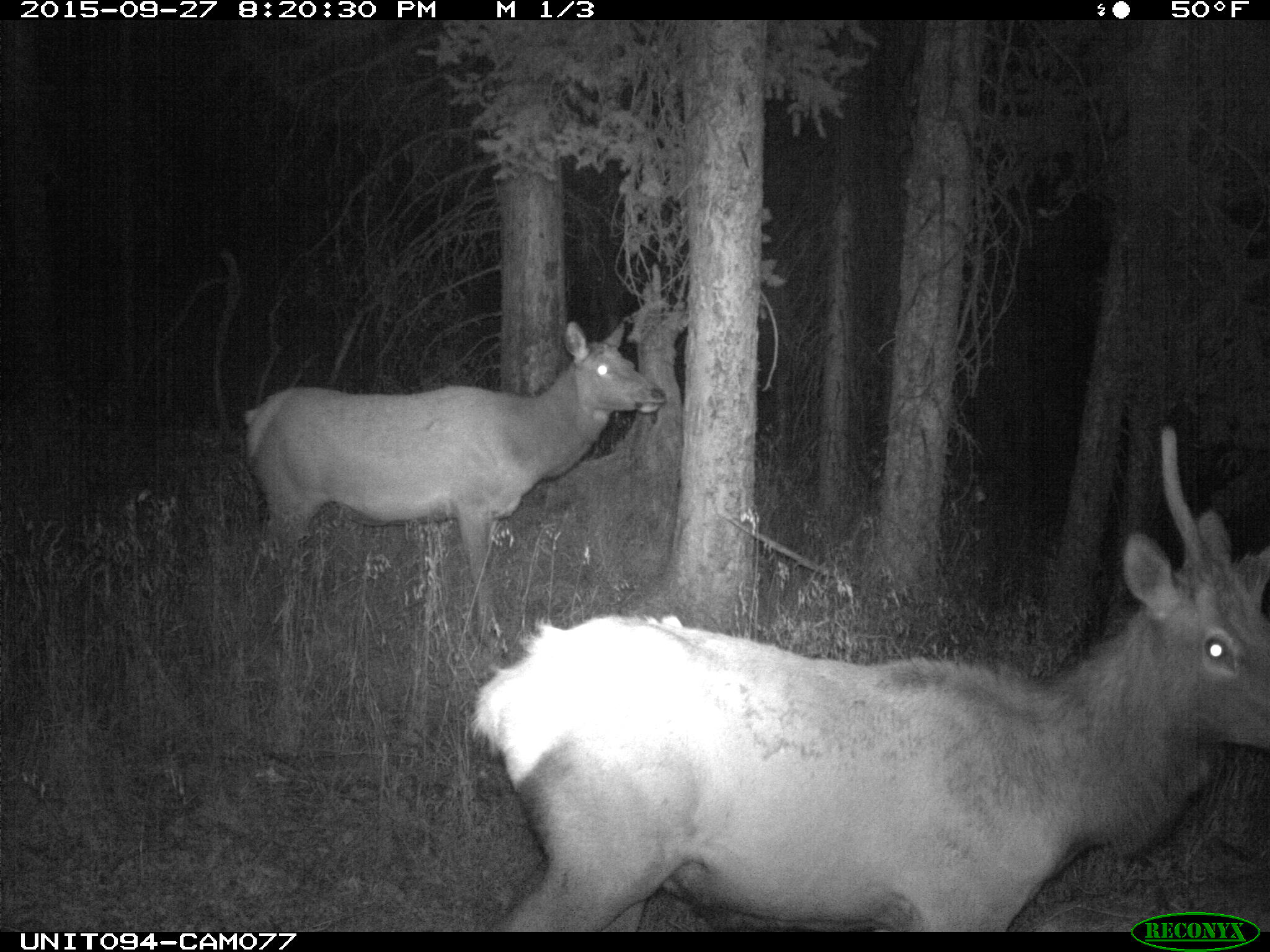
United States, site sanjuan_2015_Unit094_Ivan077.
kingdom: Animalia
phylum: Chordata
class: Mammalia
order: Artiodactyla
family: Cervidae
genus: Cervus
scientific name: Cervus elaphus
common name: red deer